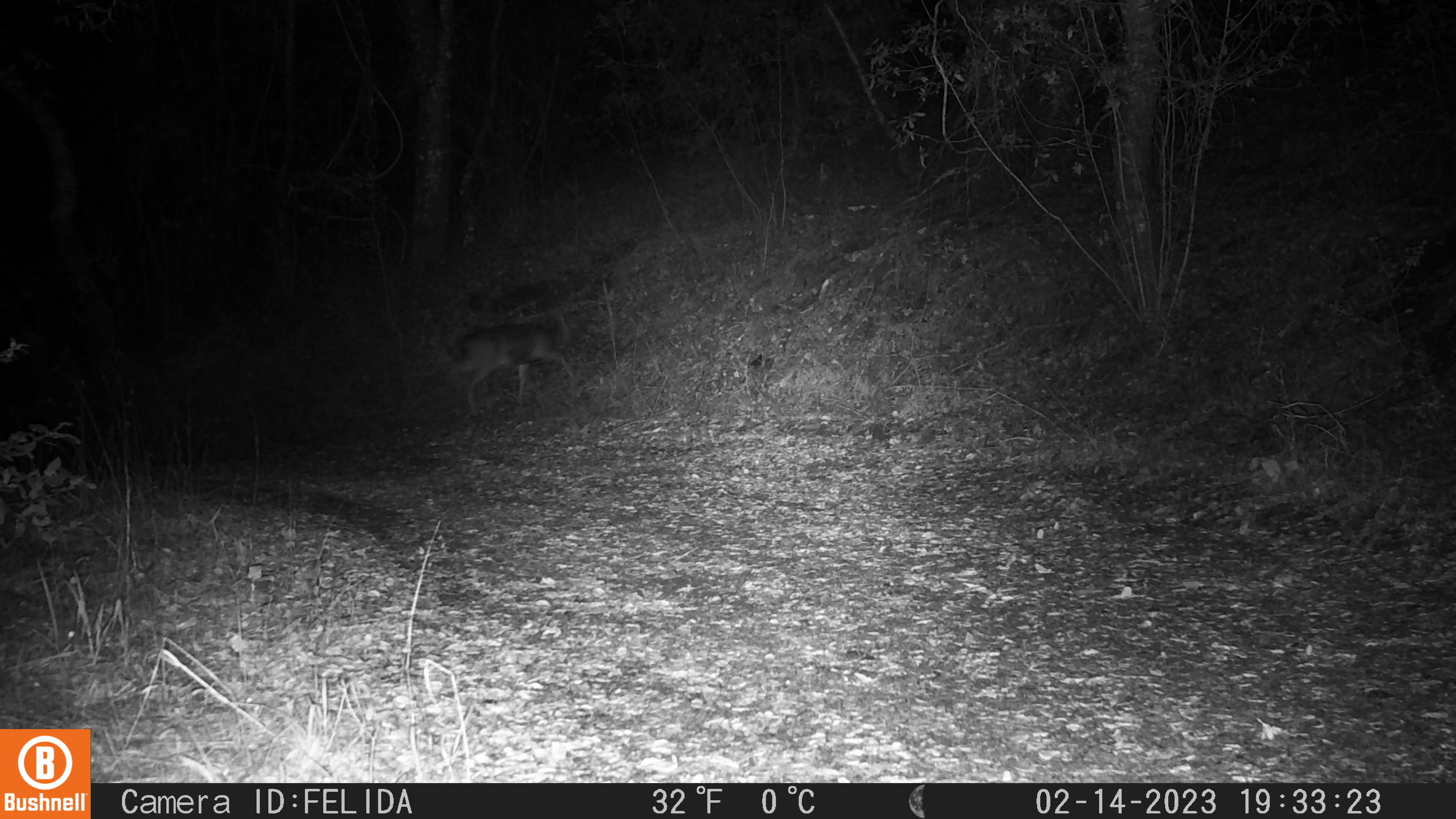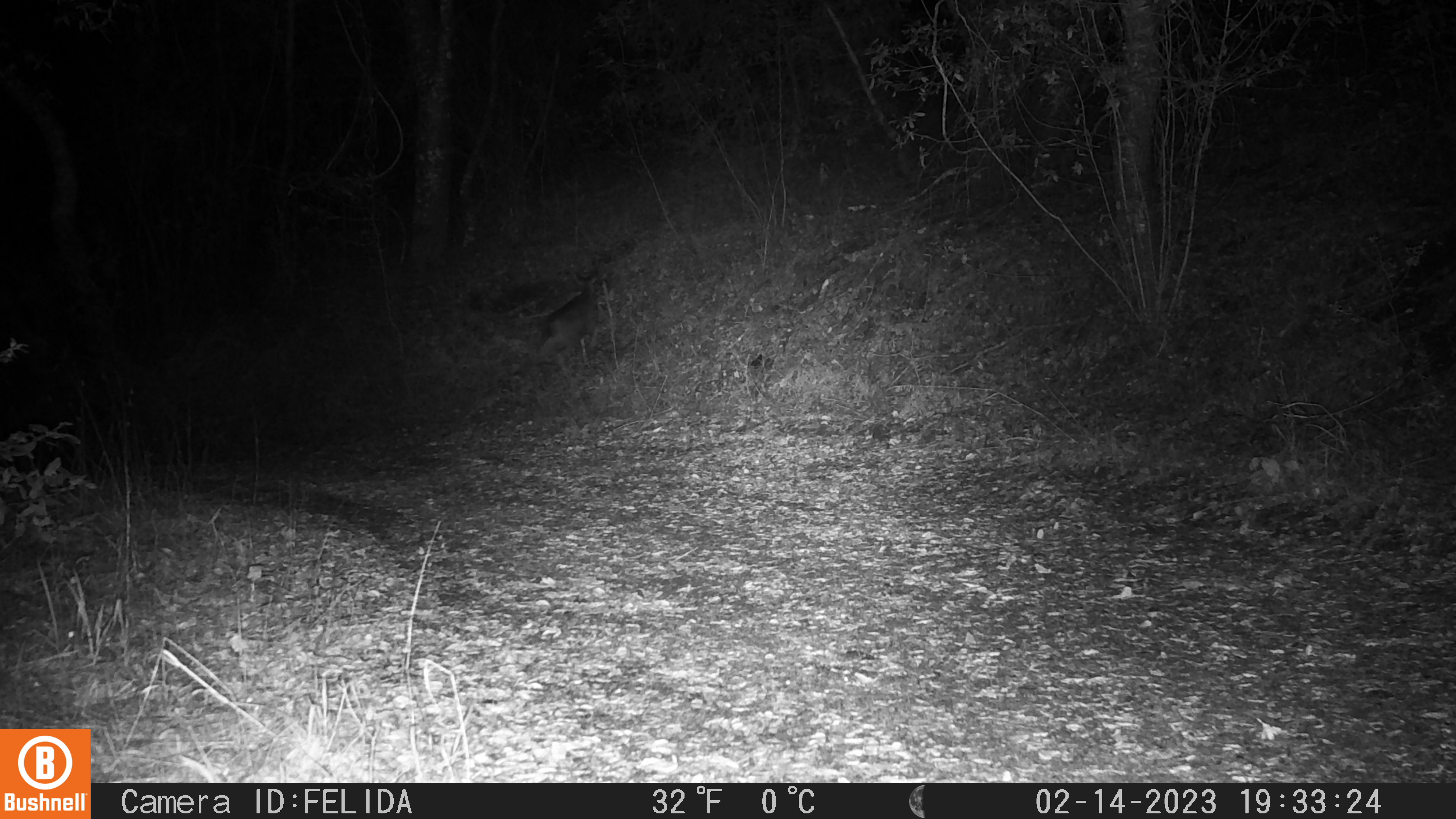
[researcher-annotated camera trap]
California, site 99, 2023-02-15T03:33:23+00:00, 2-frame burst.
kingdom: Animalia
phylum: Chordata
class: Mammalia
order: Artiodactyla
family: Cervidae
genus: Odocoileus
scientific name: Odocoileus hemionus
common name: mule deer